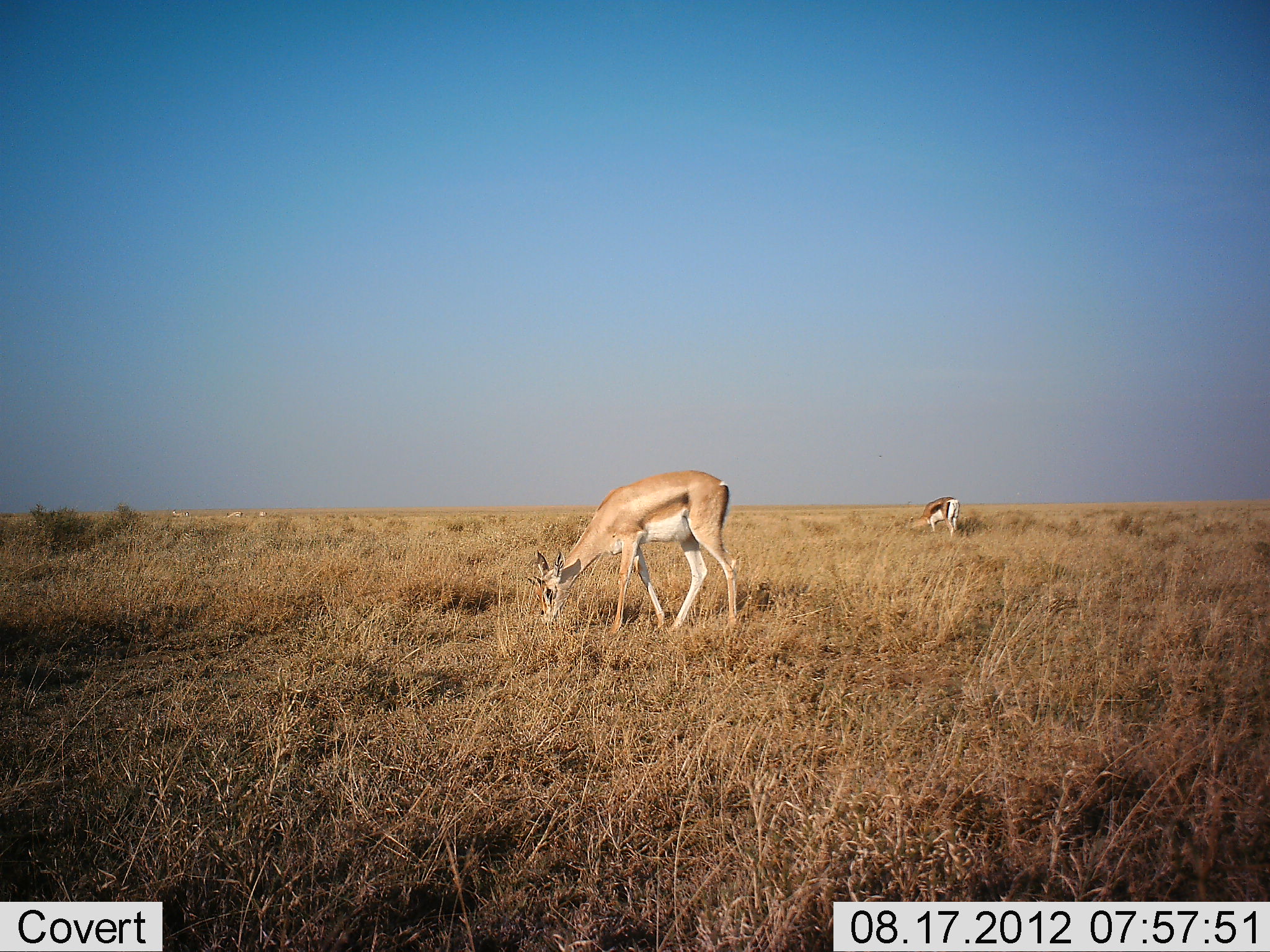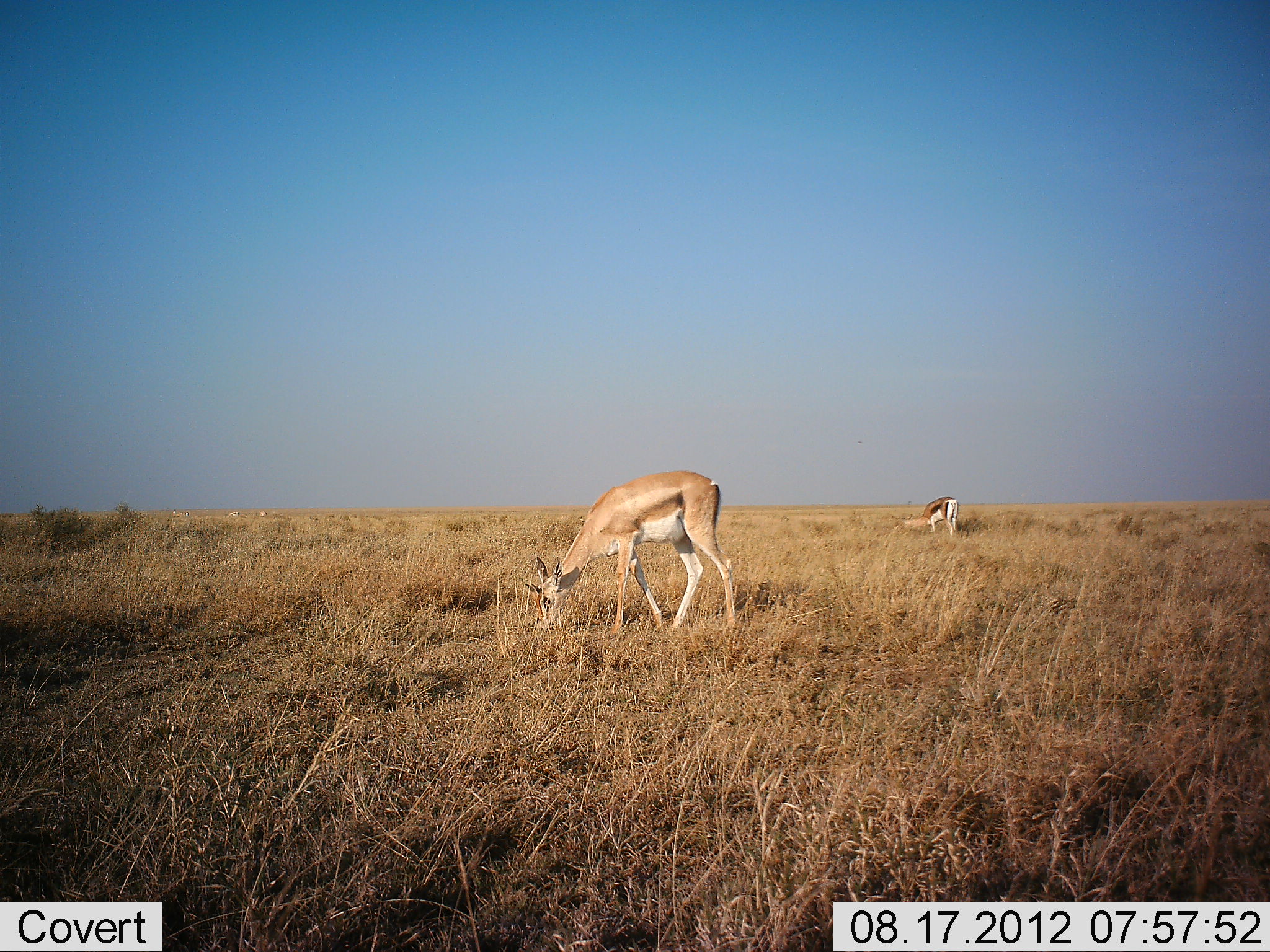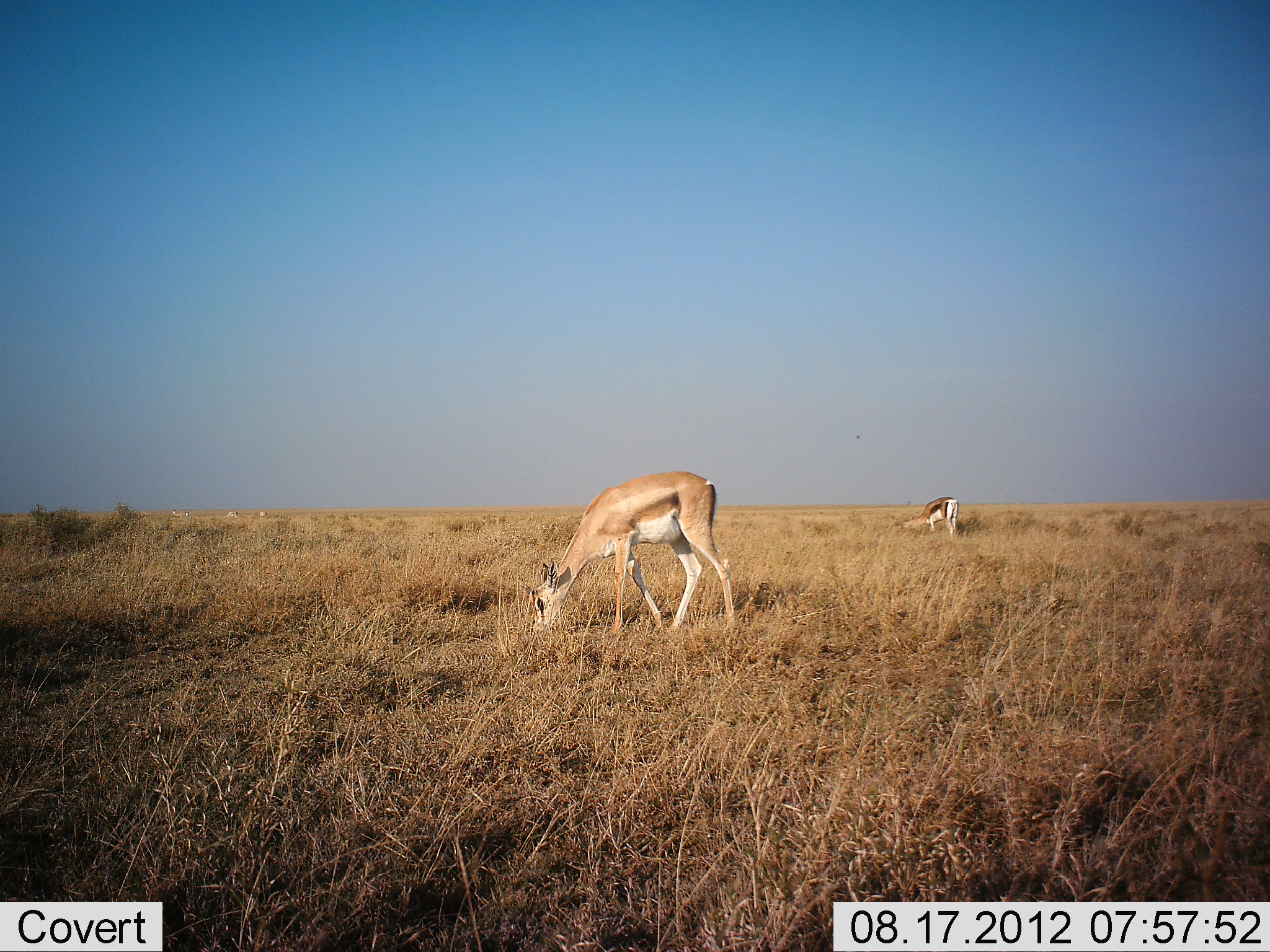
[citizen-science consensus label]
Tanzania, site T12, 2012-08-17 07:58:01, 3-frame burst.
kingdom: Animalia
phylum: Chordata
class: Mammalia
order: Artiodactyla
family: Bovidae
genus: Nanger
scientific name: Nanger granti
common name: grant's gazelle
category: gazellegrants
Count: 2.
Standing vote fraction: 33%.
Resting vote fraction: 0%.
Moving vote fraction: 0%.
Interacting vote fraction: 0%.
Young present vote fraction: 13%.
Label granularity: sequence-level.